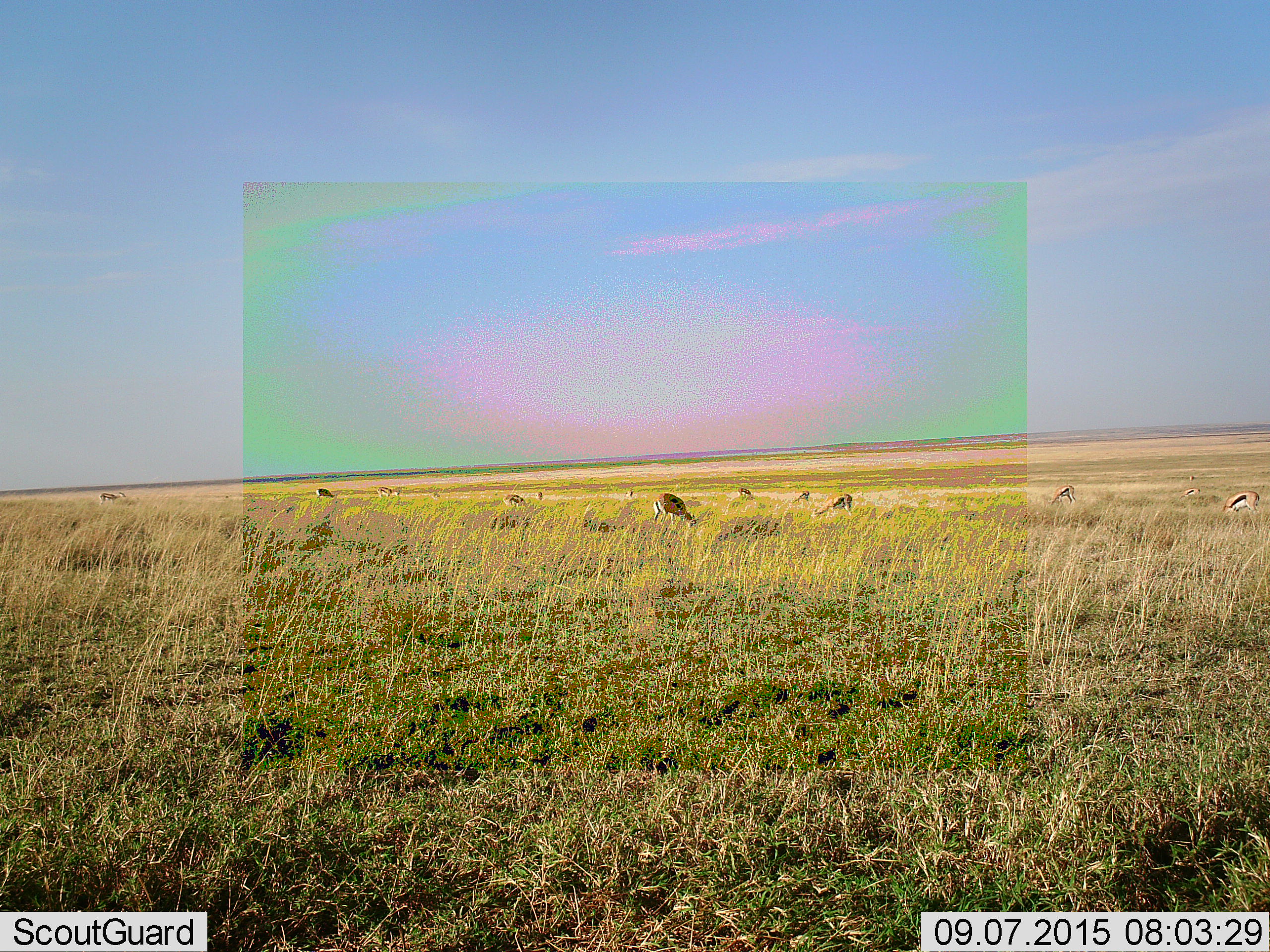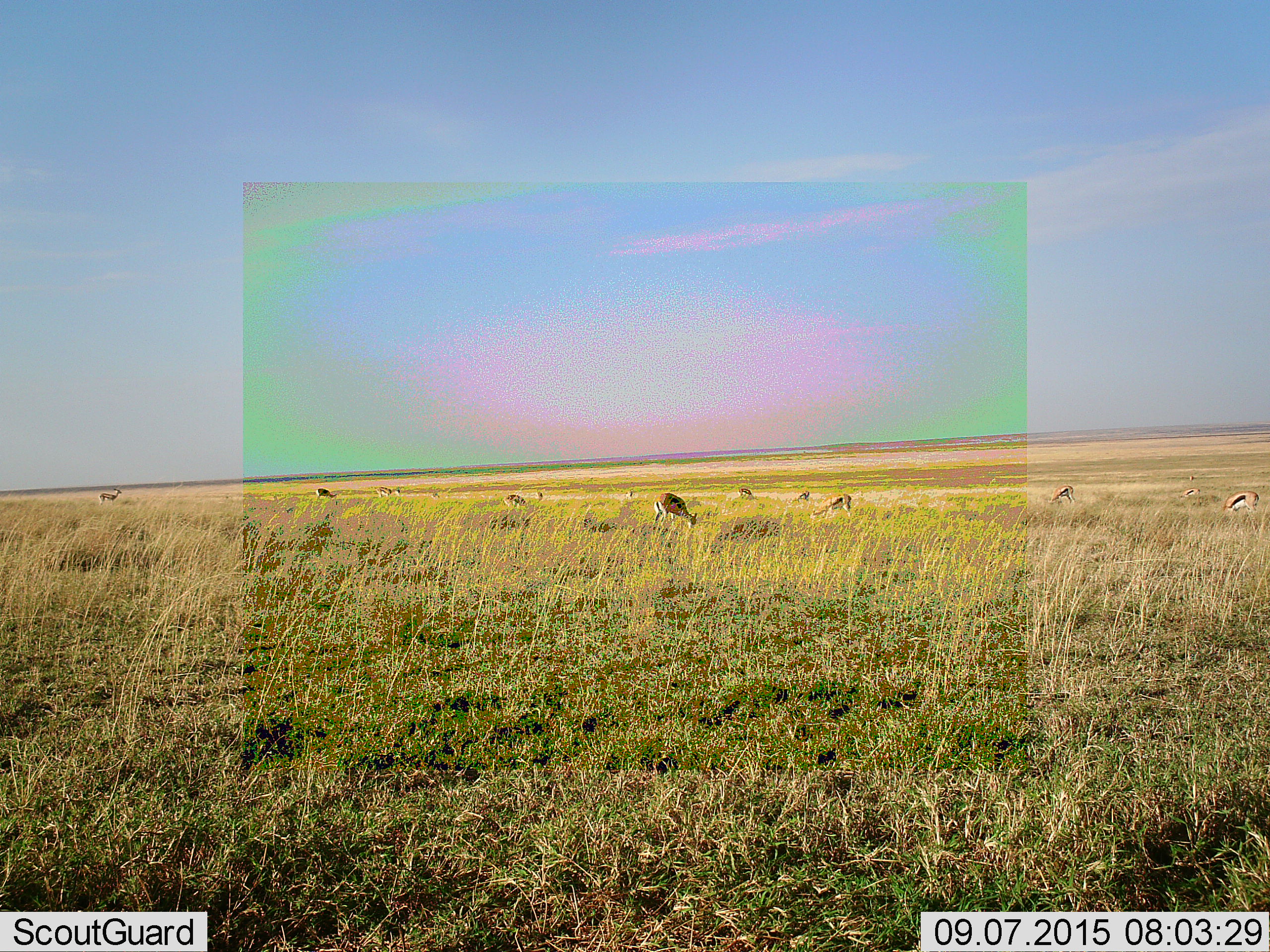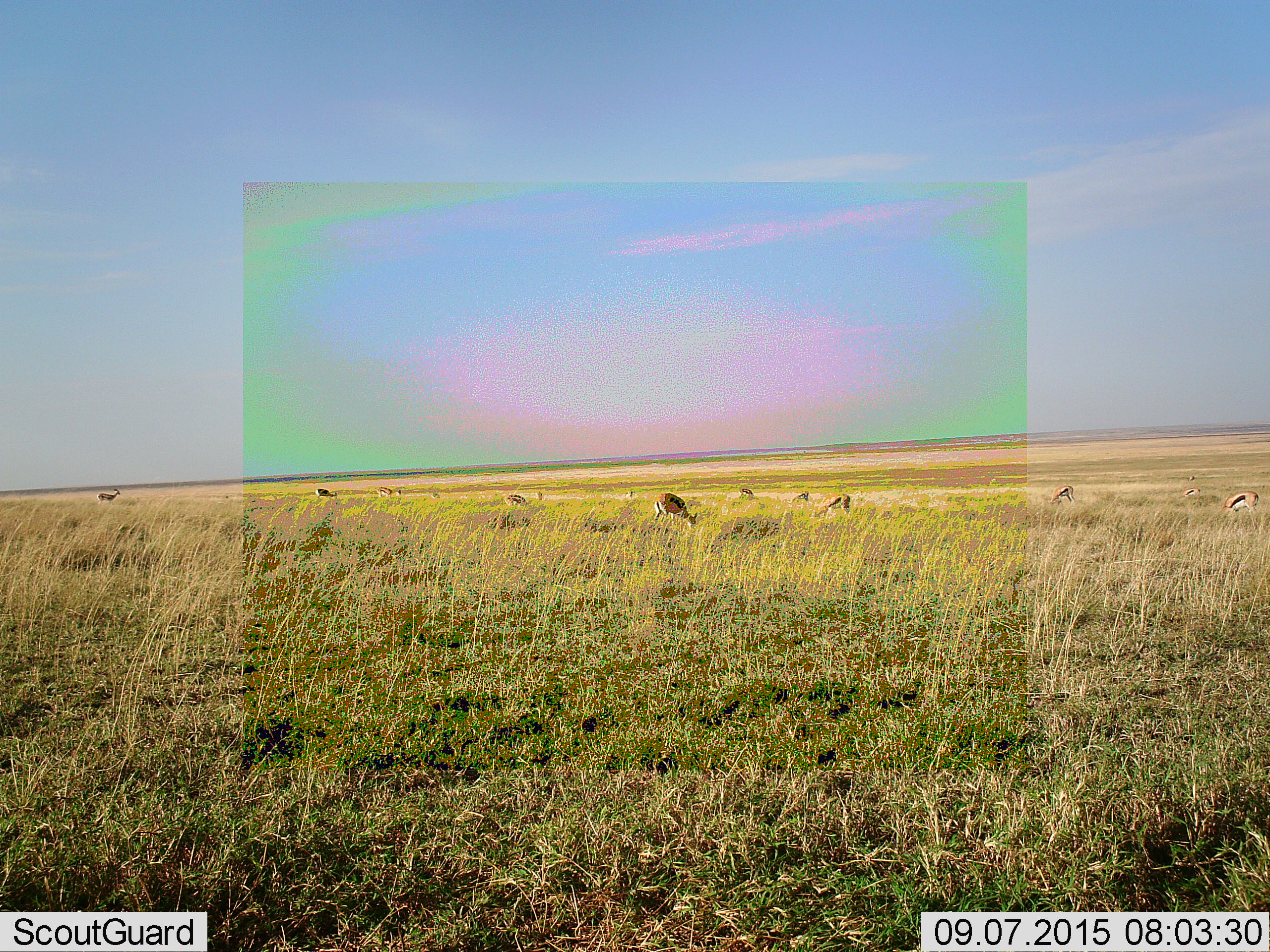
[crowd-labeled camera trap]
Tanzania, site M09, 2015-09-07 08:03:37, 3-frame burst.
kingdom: Animalia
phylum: Chordata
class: Mammalia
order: Artiodactyla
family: Bovidae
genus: Eudorcas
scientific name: Eudorcas thomsonii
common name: thomson's gazelle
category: gazellethomsons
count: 11-50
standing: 43%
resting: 0%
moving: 0%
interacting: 0%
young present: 0%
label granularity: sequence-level